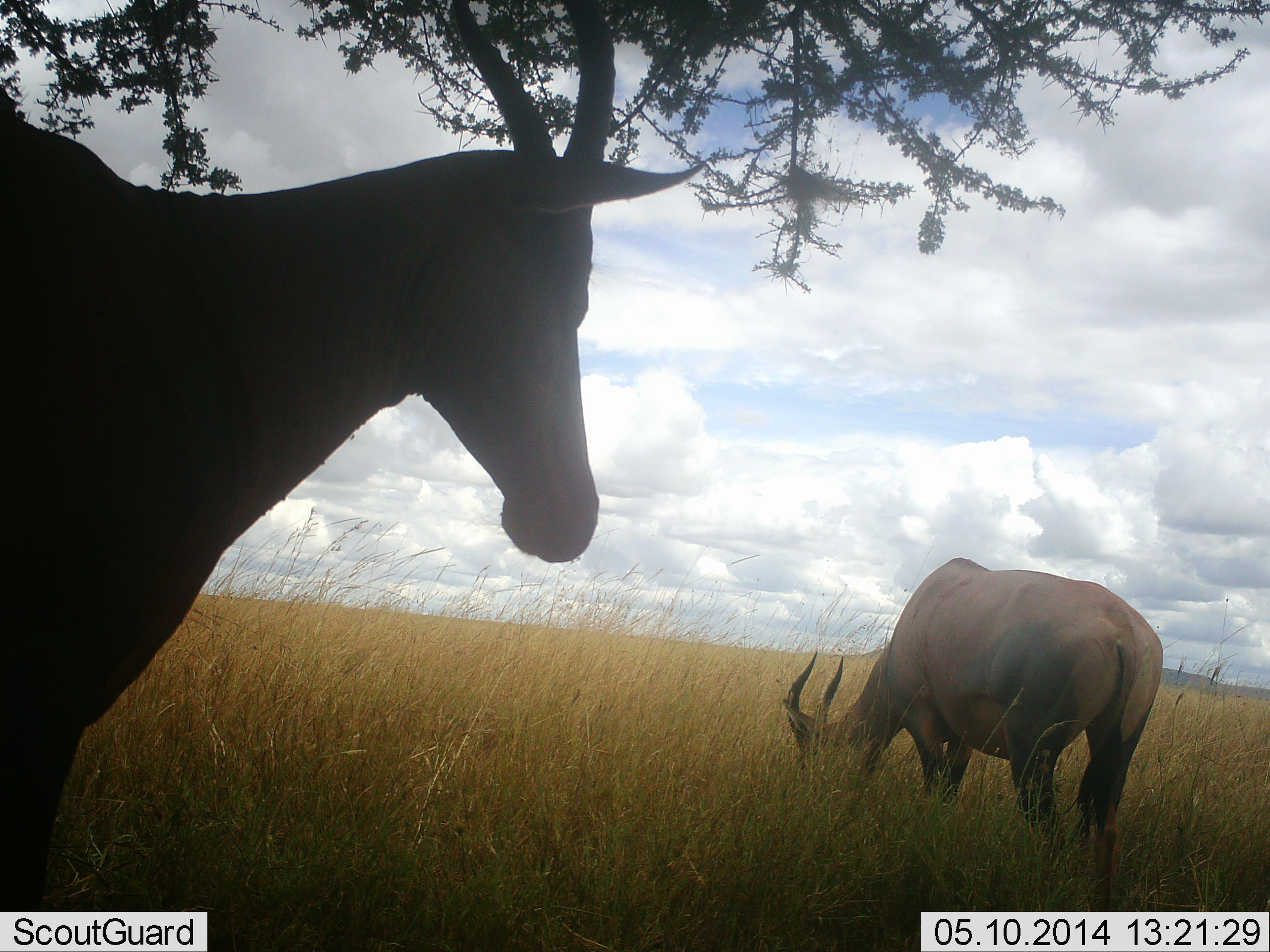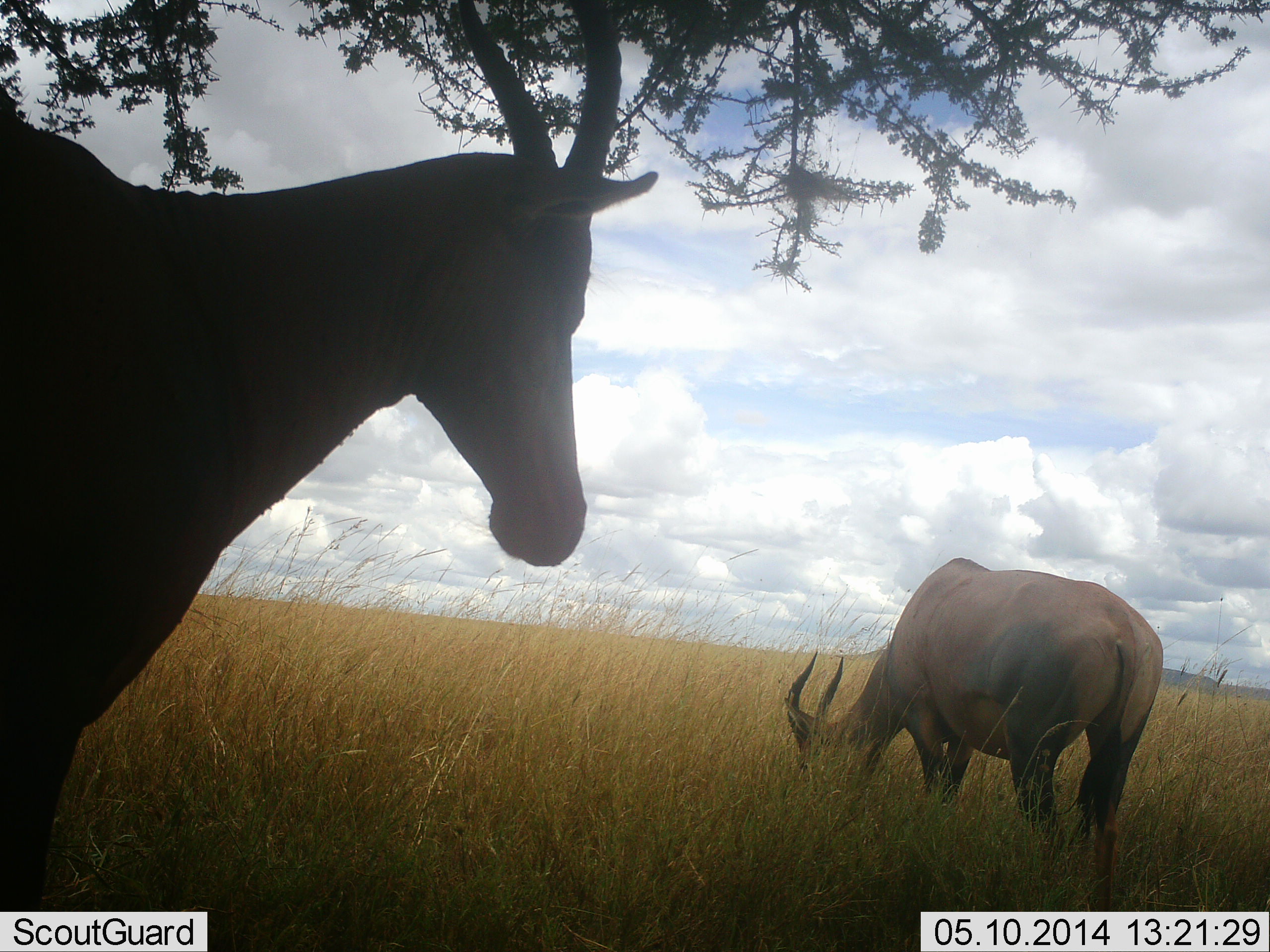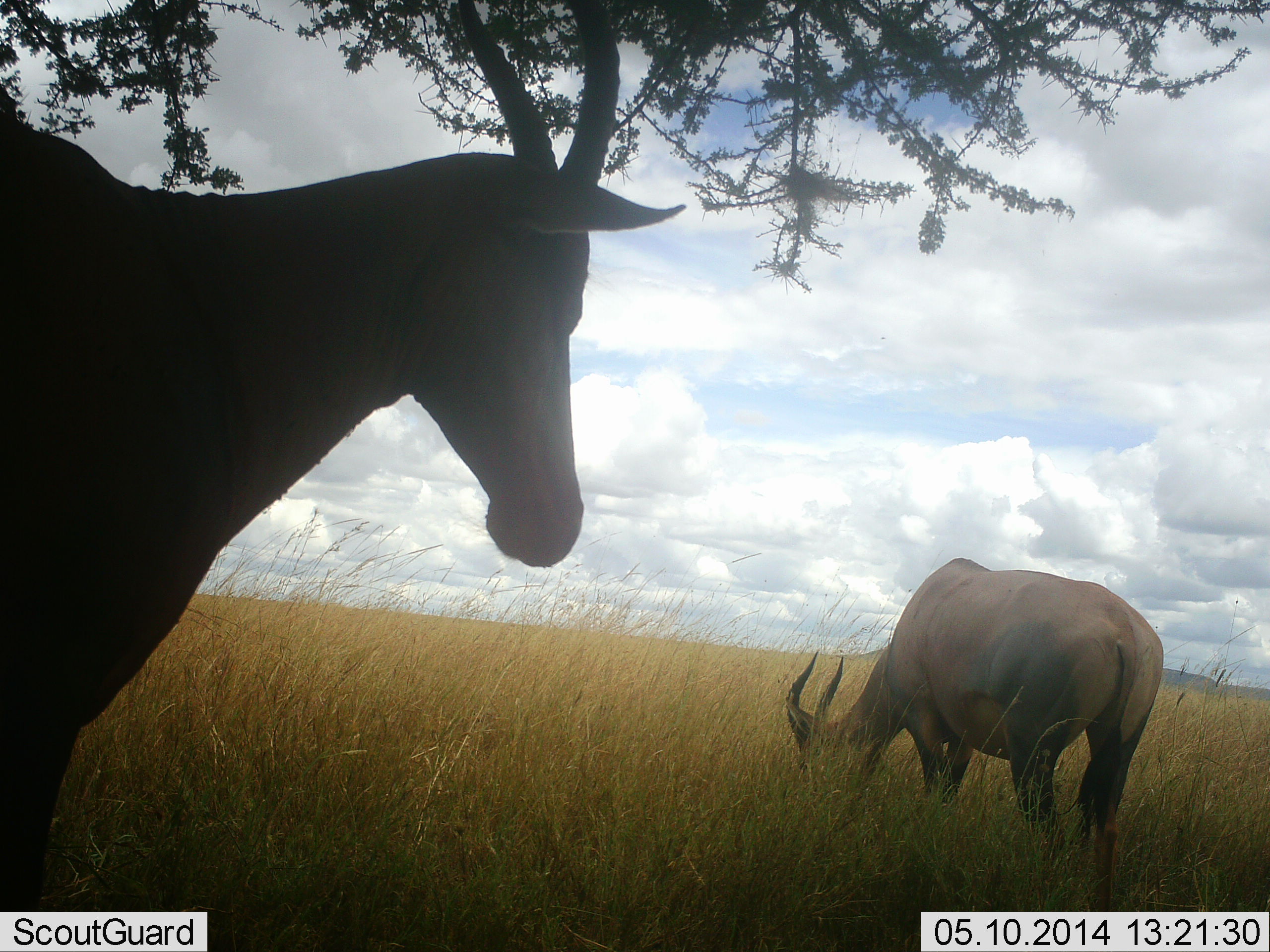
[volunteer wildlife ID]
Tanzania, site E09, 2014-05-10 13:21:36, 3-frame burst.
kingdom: Animalia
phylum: Chordata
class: Mammalia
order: Artiodactyla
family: Bovidae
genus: Damaliscus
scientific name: Damaliscus lunatus jimela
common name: topi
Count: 2.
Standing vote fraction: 100%.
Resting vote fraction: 0%.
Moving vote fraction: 0%.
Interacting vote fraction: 0%.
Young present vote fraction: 0%.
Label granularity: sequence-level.